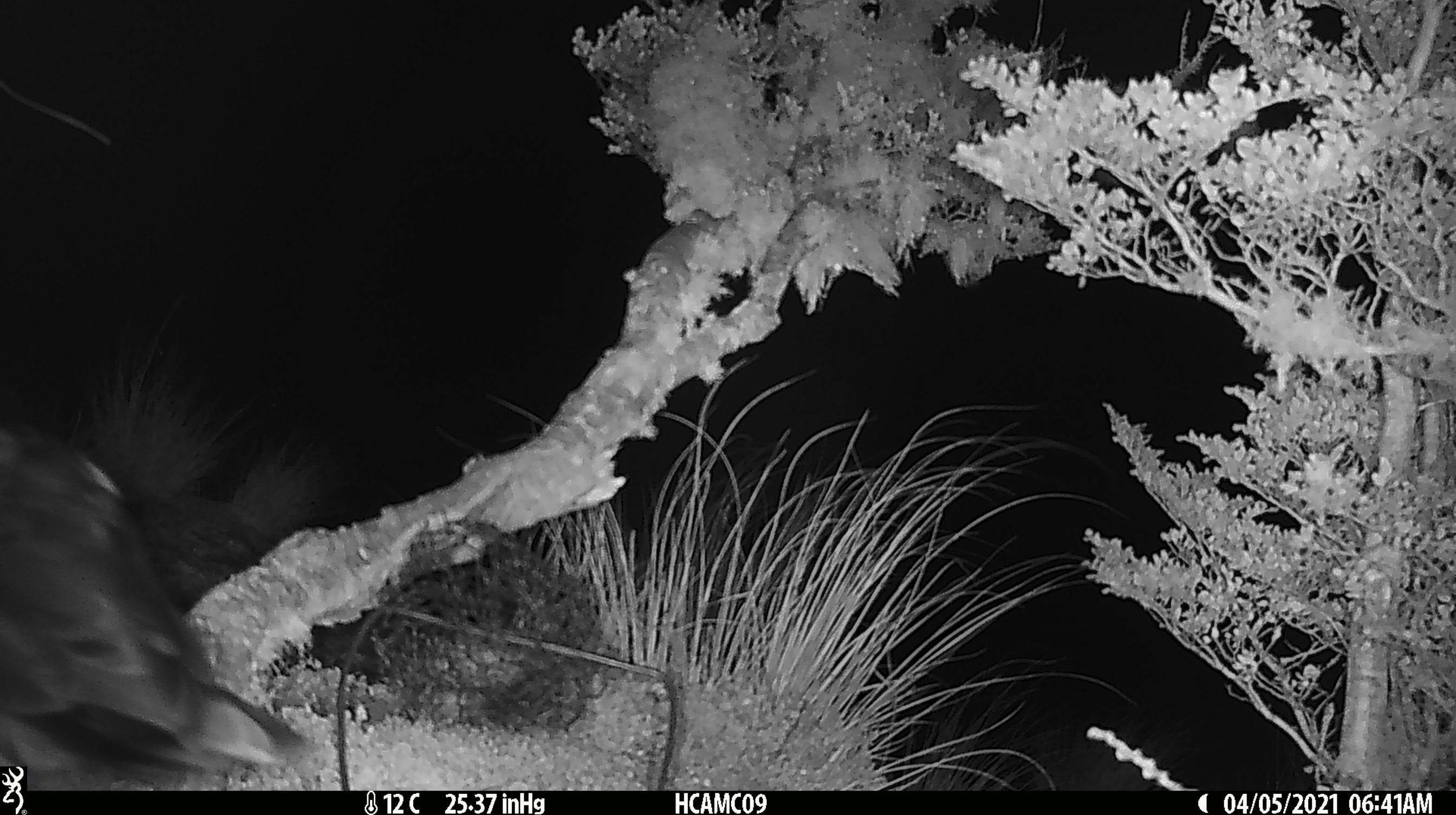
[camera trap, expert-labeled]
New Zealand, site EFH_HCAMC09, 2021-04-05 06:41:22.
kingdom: Animalia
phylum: Chordata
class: Aves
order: Psittaciformes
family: Strigopidae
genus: Nestor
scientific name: Nestor notabilis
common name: kea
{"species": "kea (Nestor notabilis)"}